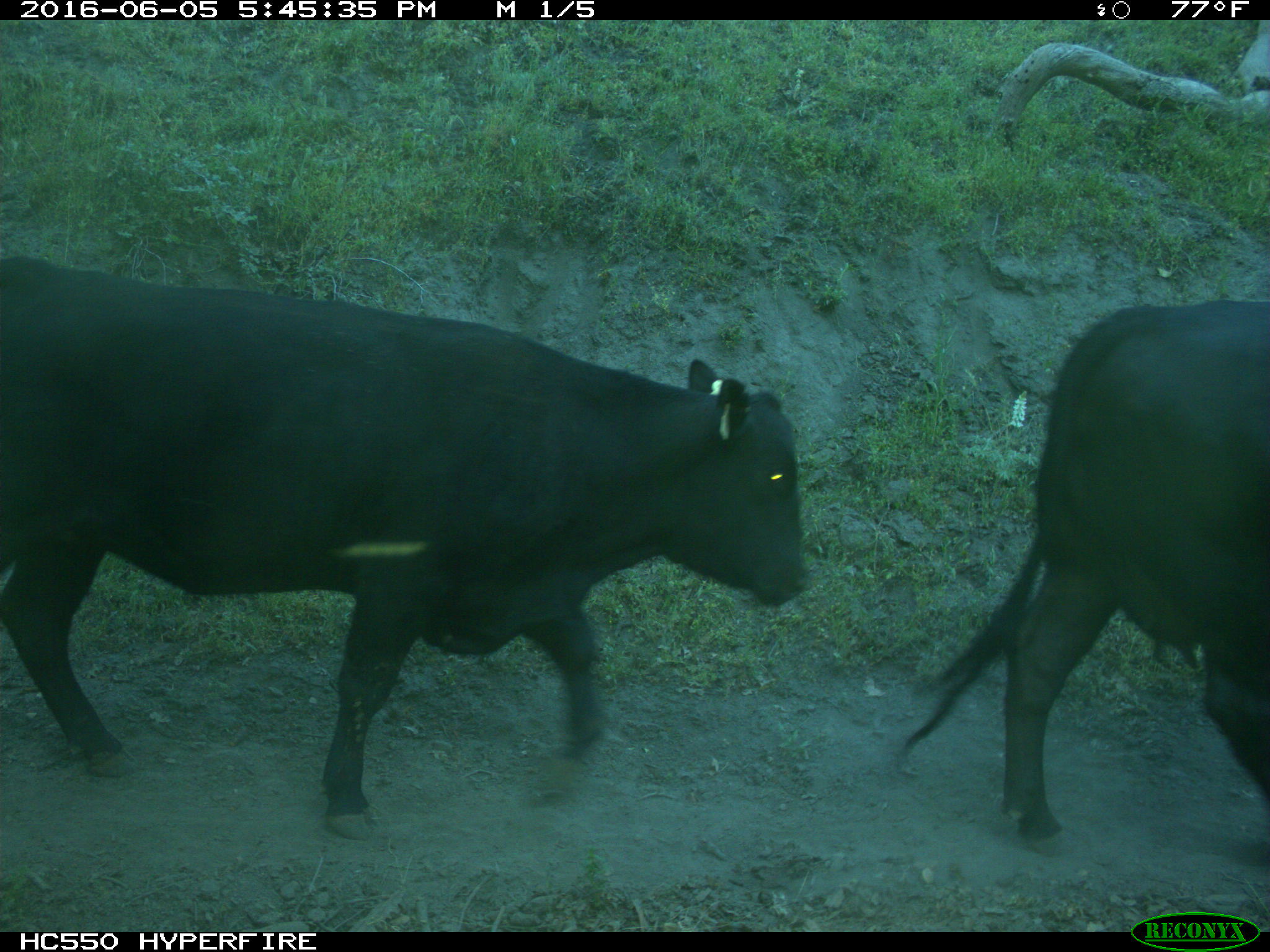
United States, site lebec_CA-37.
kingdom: Animalia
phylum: Chordata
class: Mammalia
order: Artiodactyla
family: Bovidae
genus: Bos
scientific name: Bos taurus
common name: domestic cow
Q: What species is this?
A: Bos taurus (domestic cow).